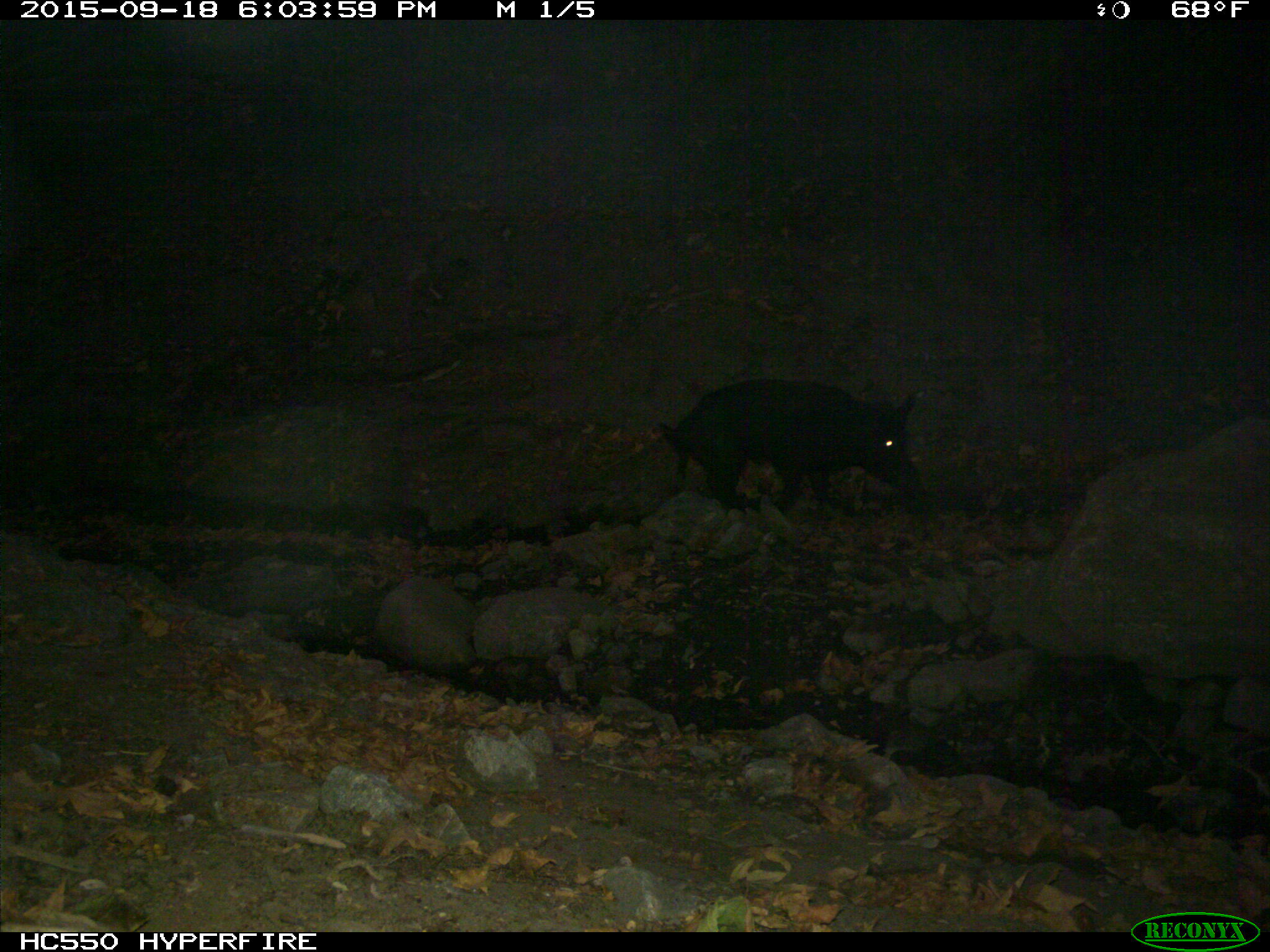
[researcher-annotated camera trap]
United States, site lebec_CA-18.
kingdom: Animalia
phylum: Chordata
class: Mammalia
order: Artiodactyla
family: Suidae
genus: Sus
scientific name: Sus scrofa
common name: wild boar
Sus scrofa (wild boar).